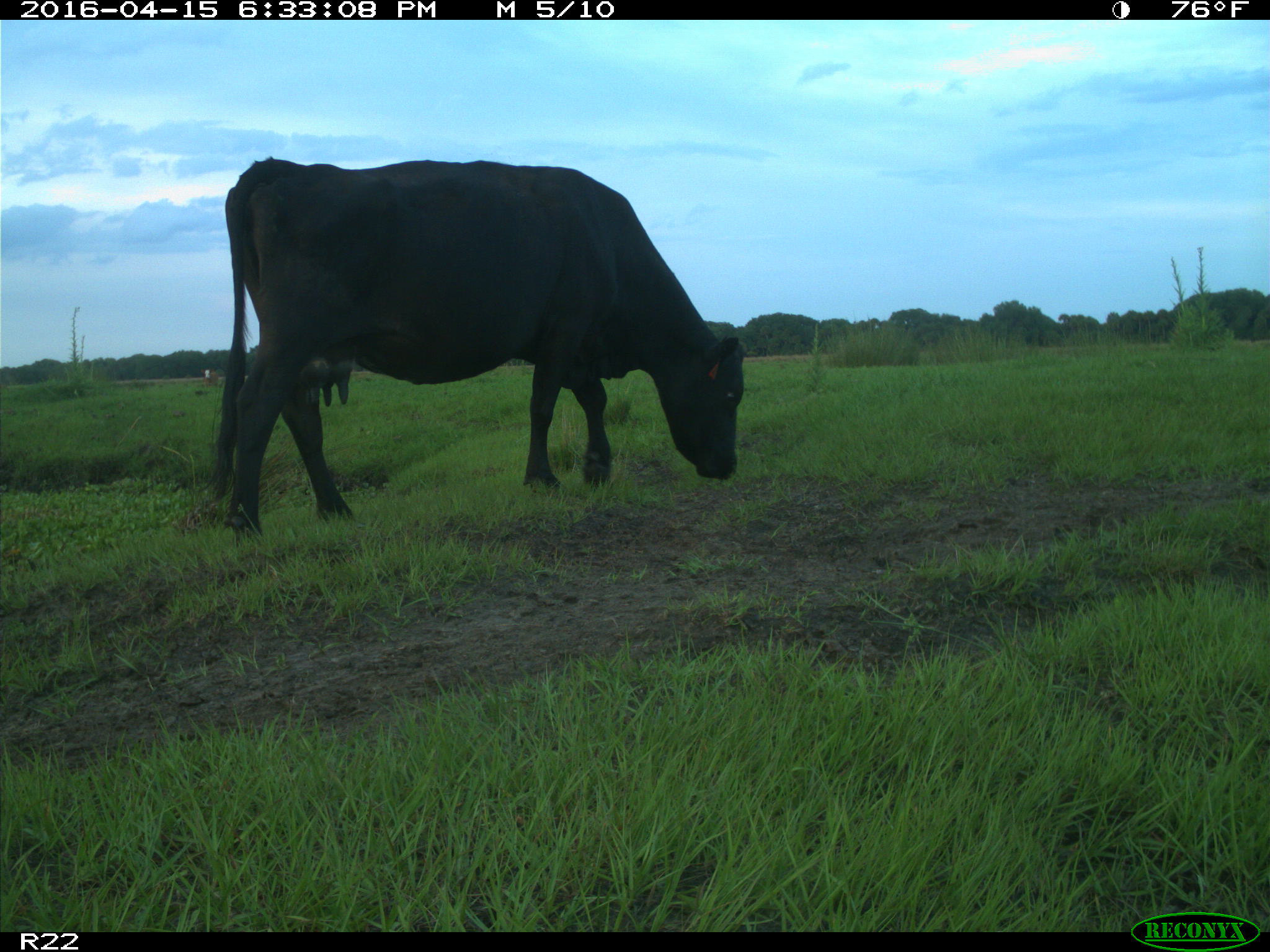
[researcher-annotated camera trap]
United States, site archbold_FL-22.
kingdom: Animalia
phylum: Chordata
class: Mammalia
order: Artiodactyla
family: Bovidae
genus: Bos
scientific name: Bos taurus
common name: domestic cow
Bos taurus (domestic cow).